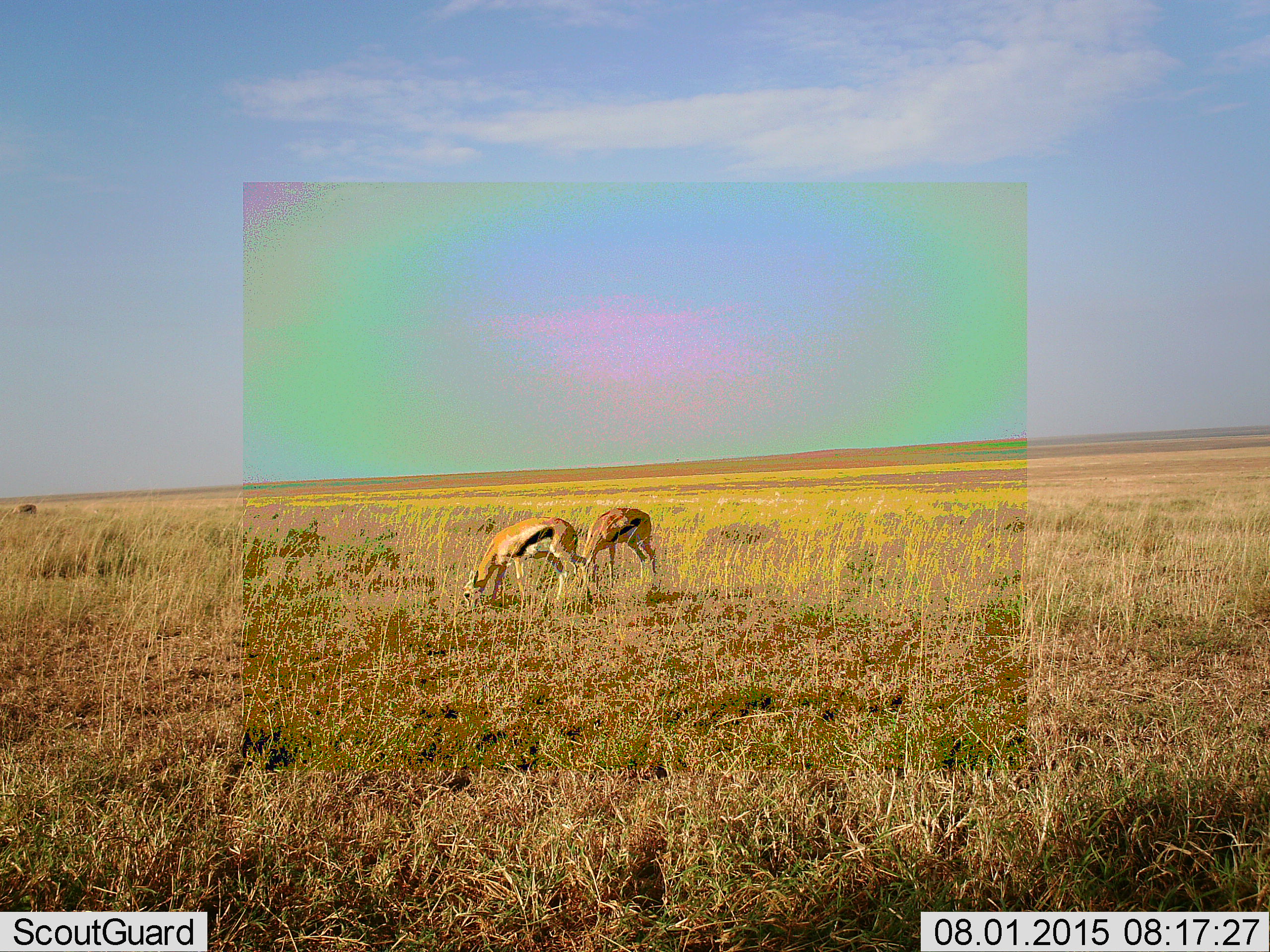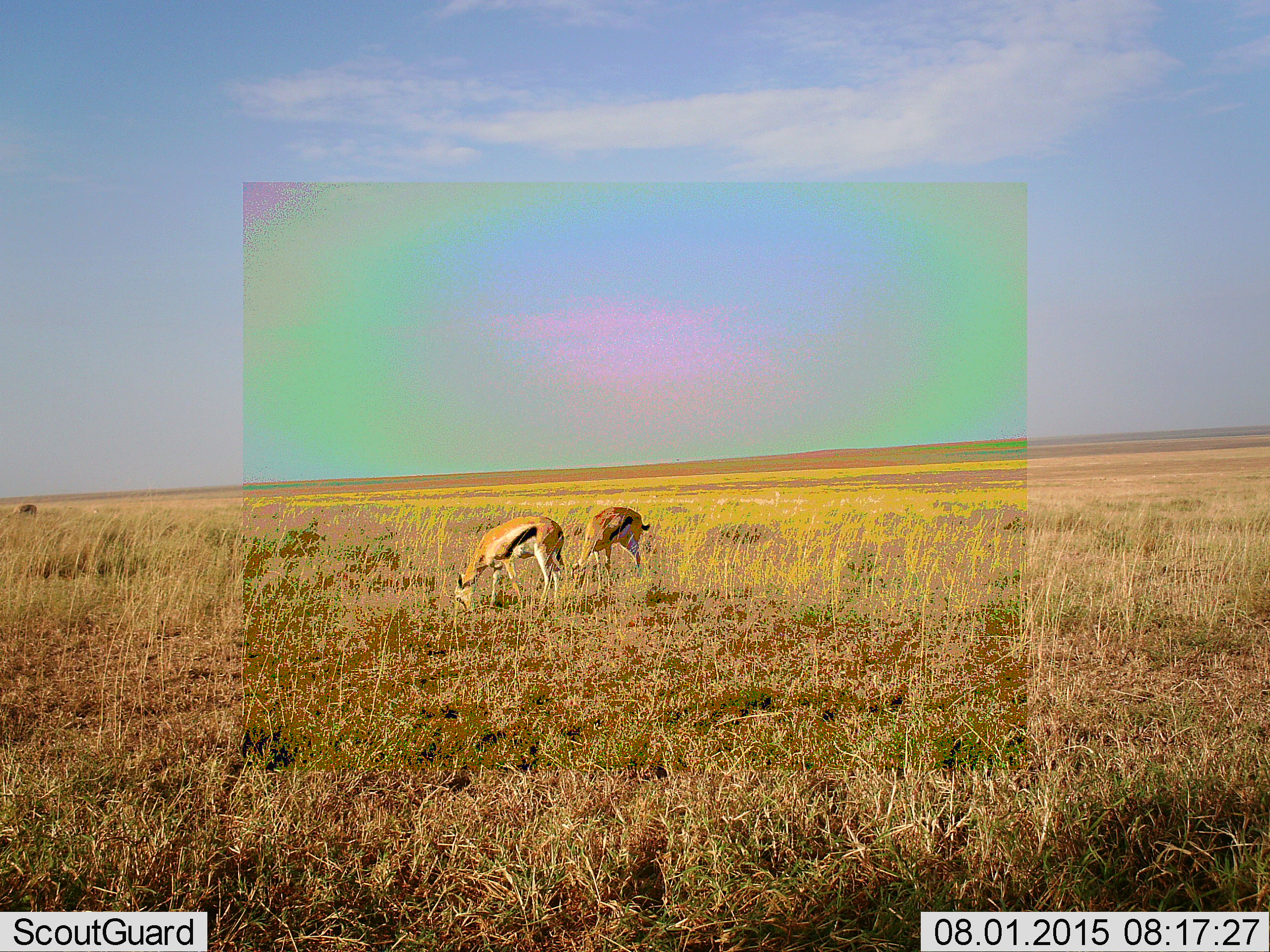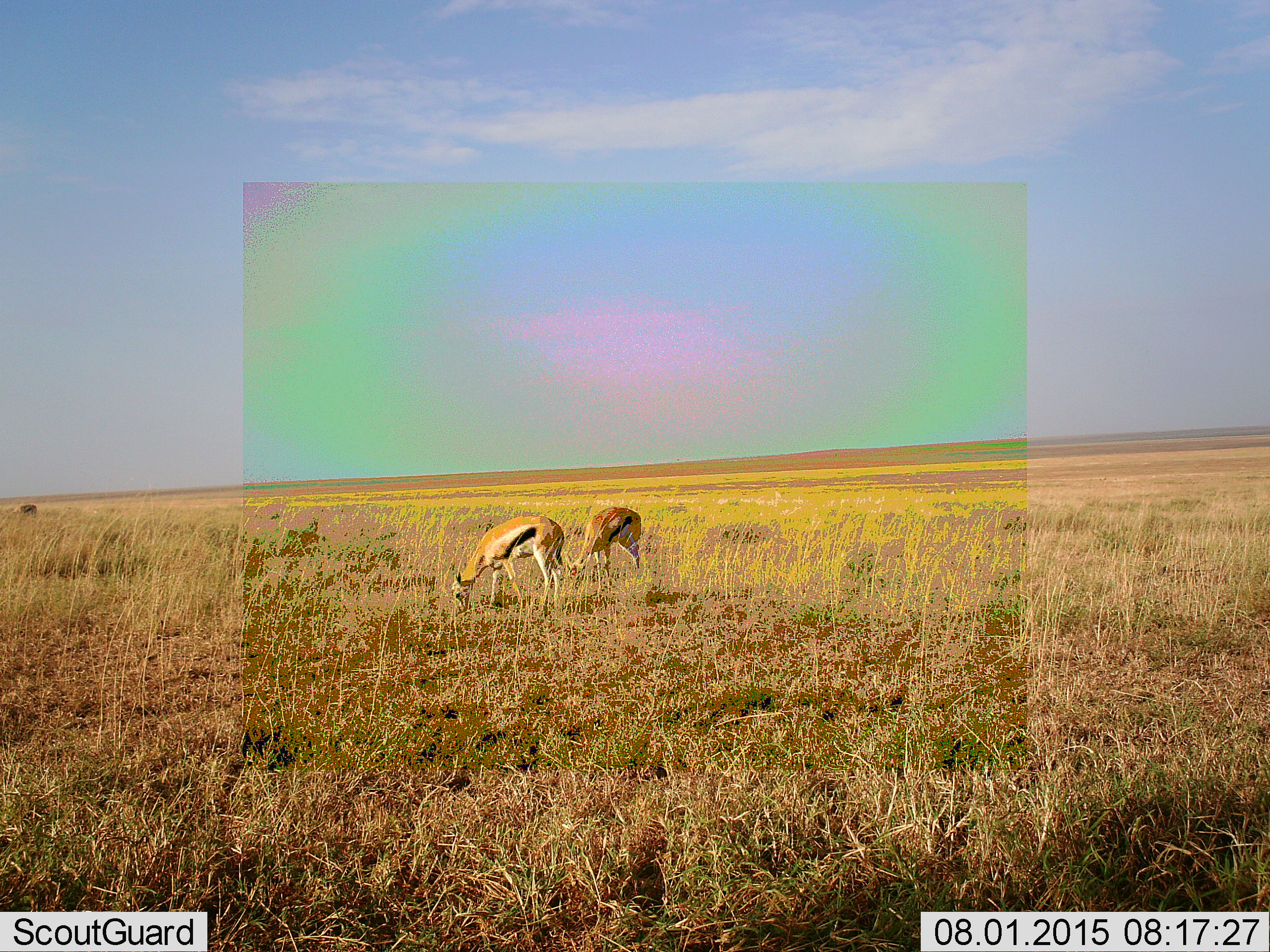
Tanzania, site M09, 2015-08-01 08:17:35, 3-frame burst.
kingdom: Animalia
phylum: Chordata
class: Mammalia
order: Artiodactyla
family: Bovidae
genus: Eudorcas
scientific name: Eudorcas thomsonii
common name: thomson's gazelle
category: gazellethomsons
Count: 3.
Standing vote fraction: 33%.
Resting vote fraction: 0%.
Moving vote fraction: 22%.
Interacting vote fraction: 0%.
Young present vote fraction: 0%.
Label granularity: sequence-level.